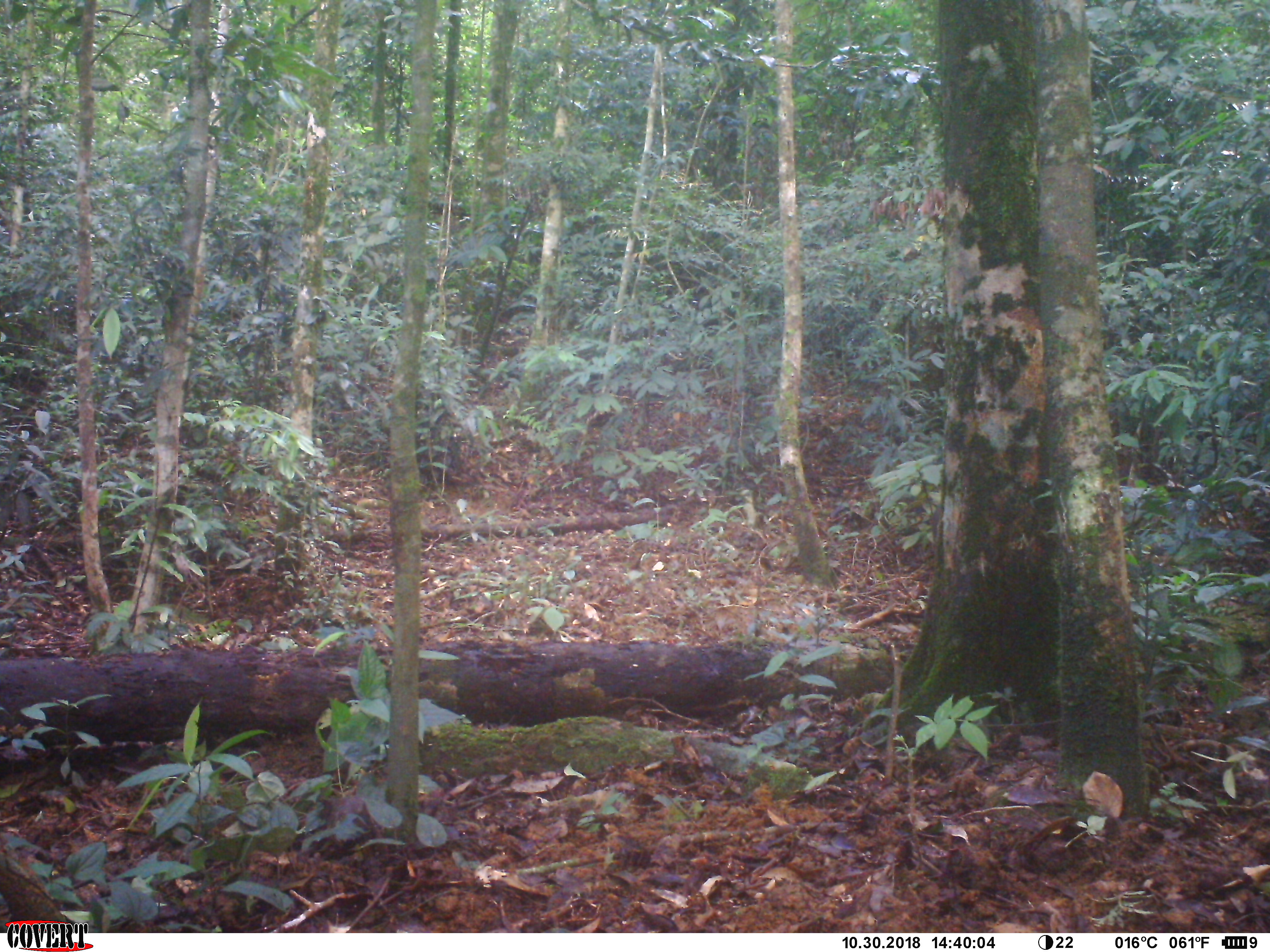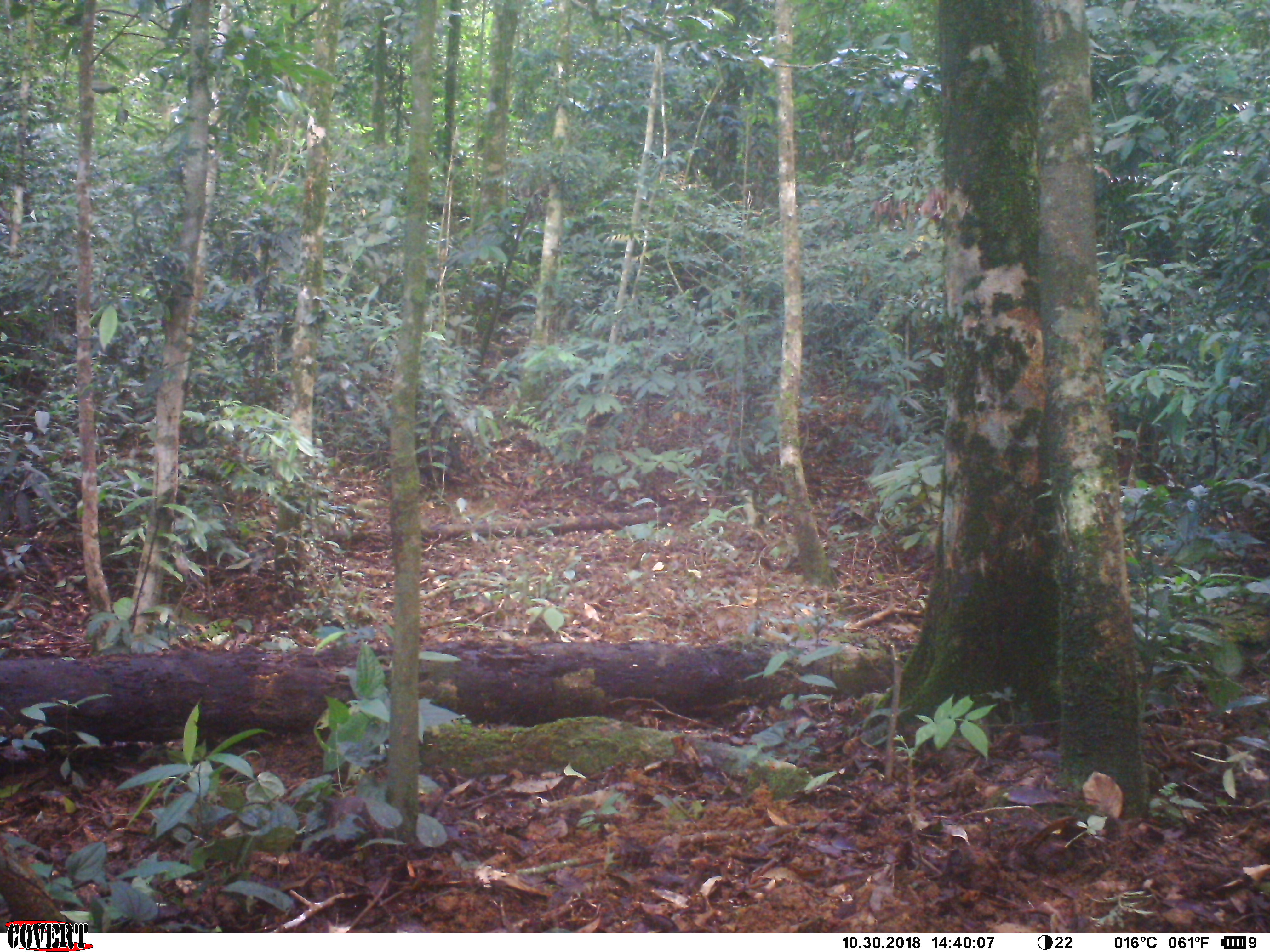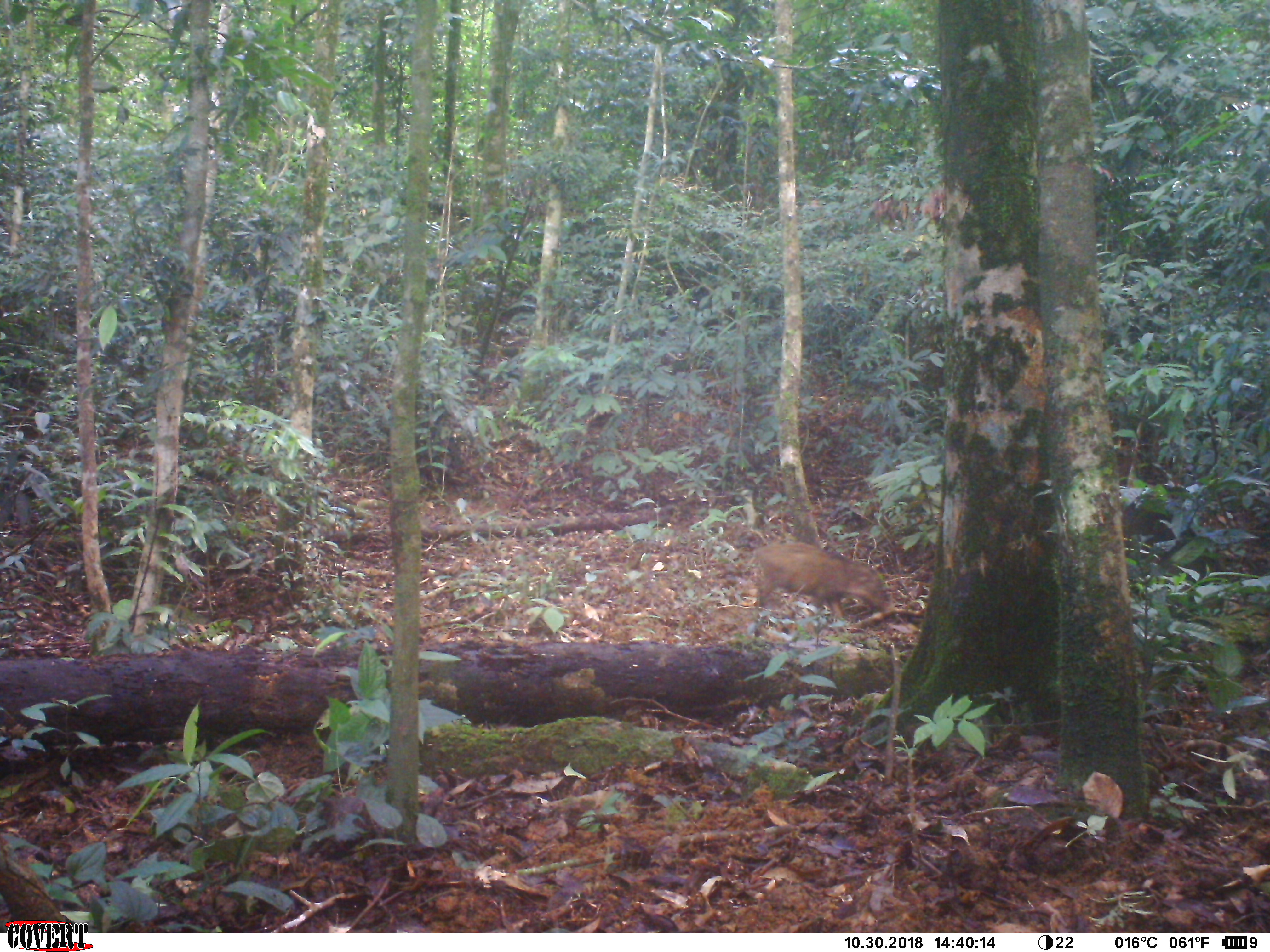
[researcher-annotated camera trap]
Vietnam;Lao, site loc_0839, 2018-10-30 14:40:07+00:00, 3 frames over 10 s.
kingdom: Animalia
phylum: Chordata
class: Mammalia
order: Artiodactyla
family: Suidae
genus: Sus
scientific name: Sus scrofa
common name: eurasian wild pig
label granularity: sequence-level